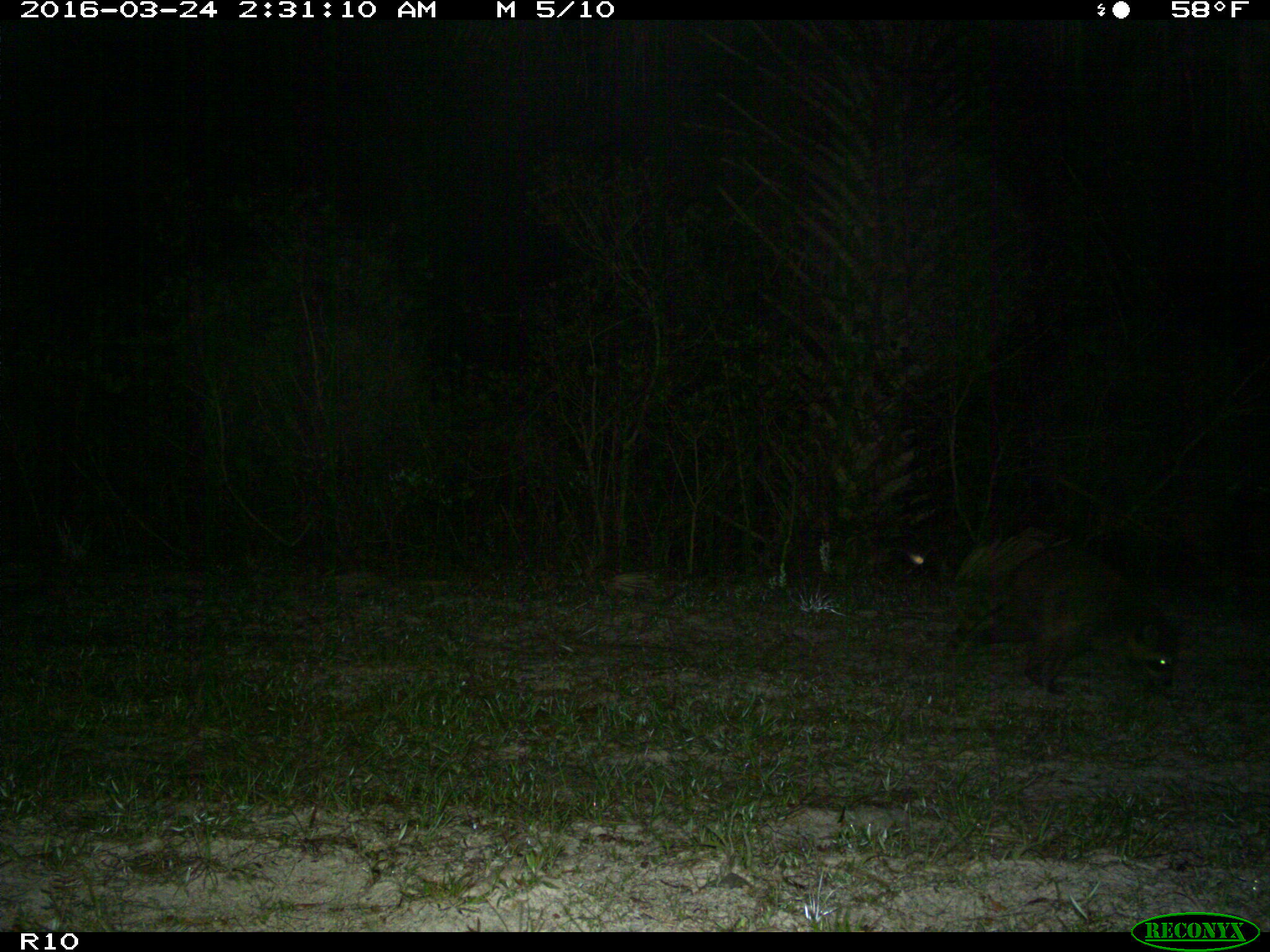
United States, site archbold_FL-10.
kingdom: Animalia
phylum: Chordata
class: Mammalia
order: Carnivora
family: Procyonidae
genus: Procyon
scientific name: Procyon lotor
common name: common raccoon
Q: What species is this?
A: Procyon lotor (common raccoon).